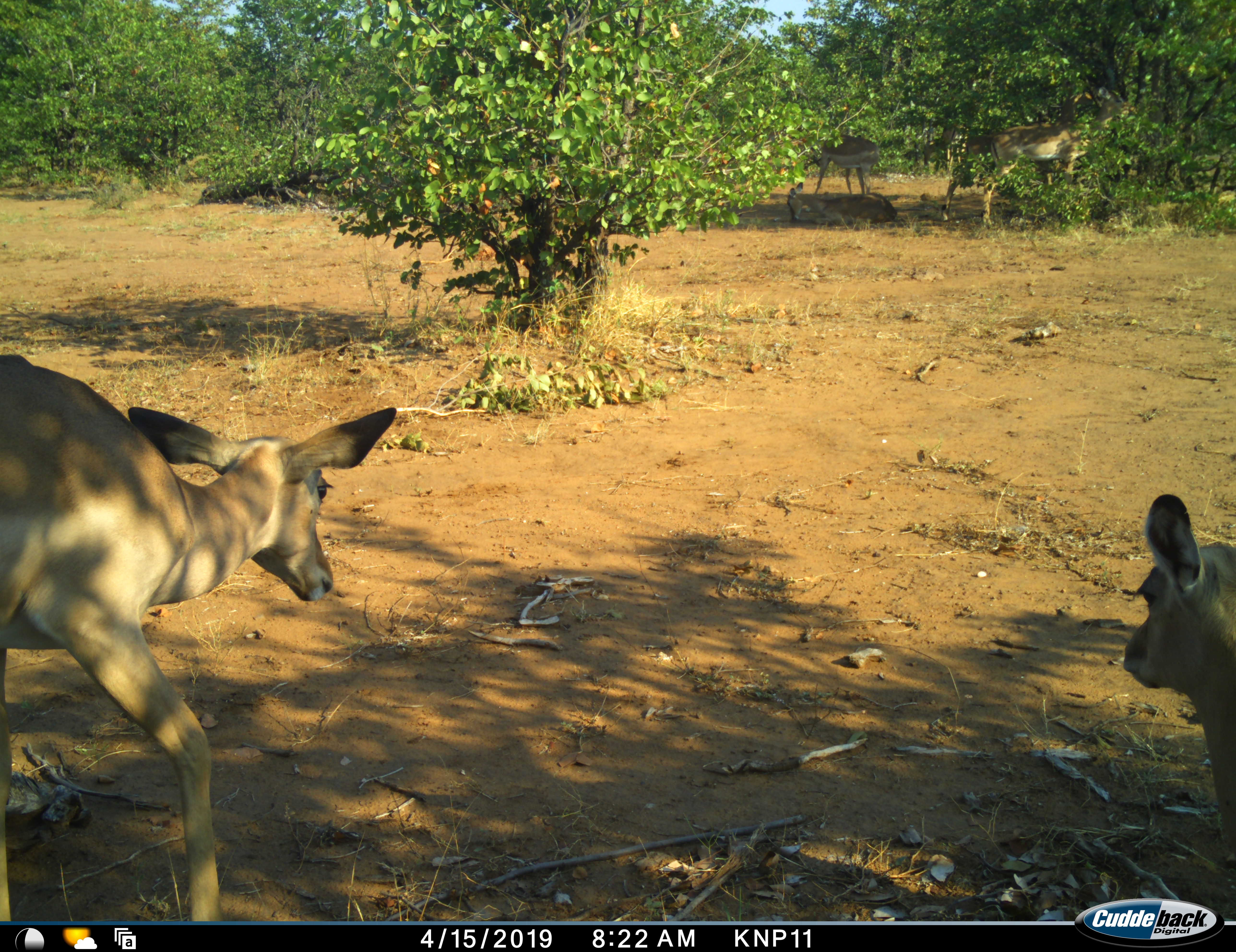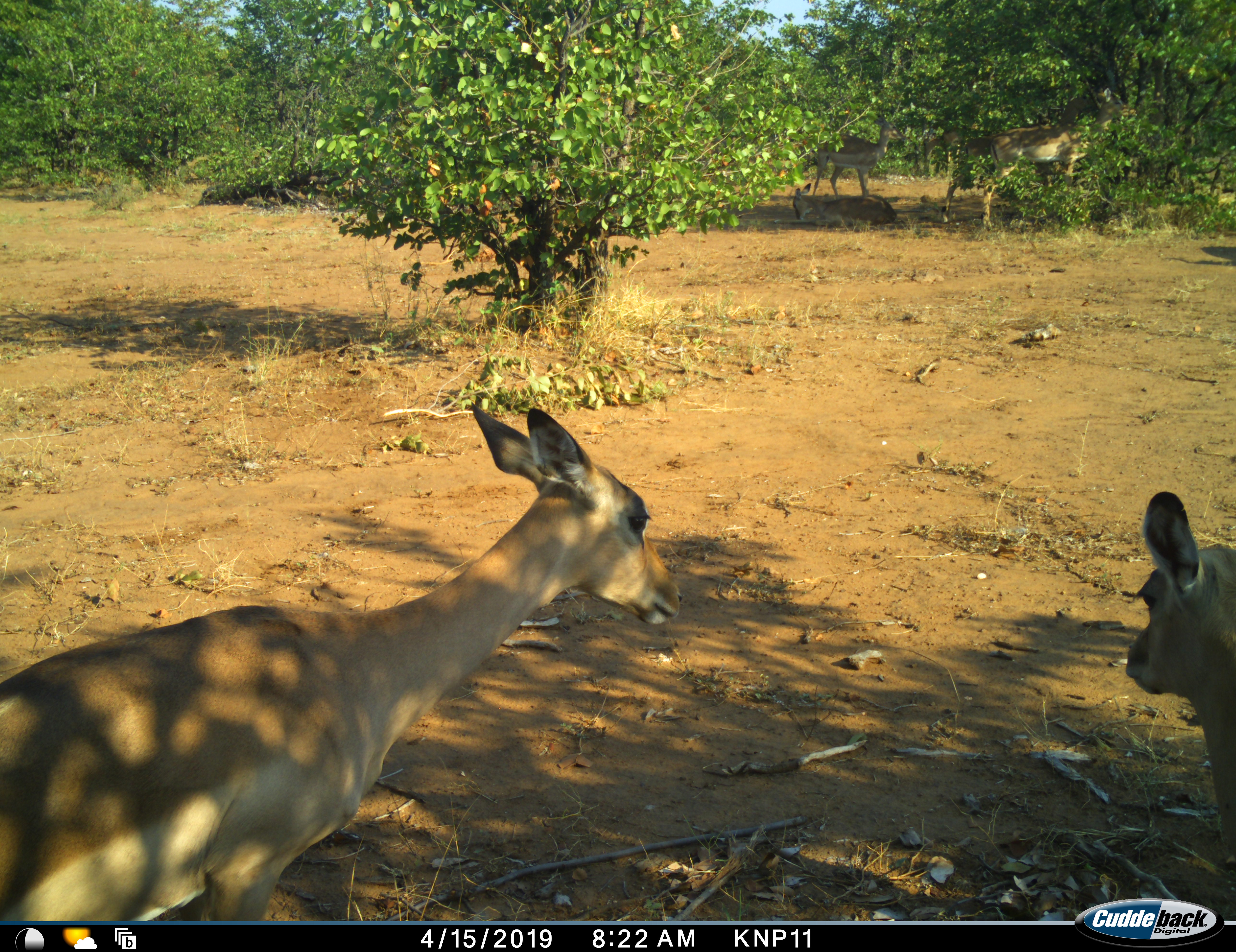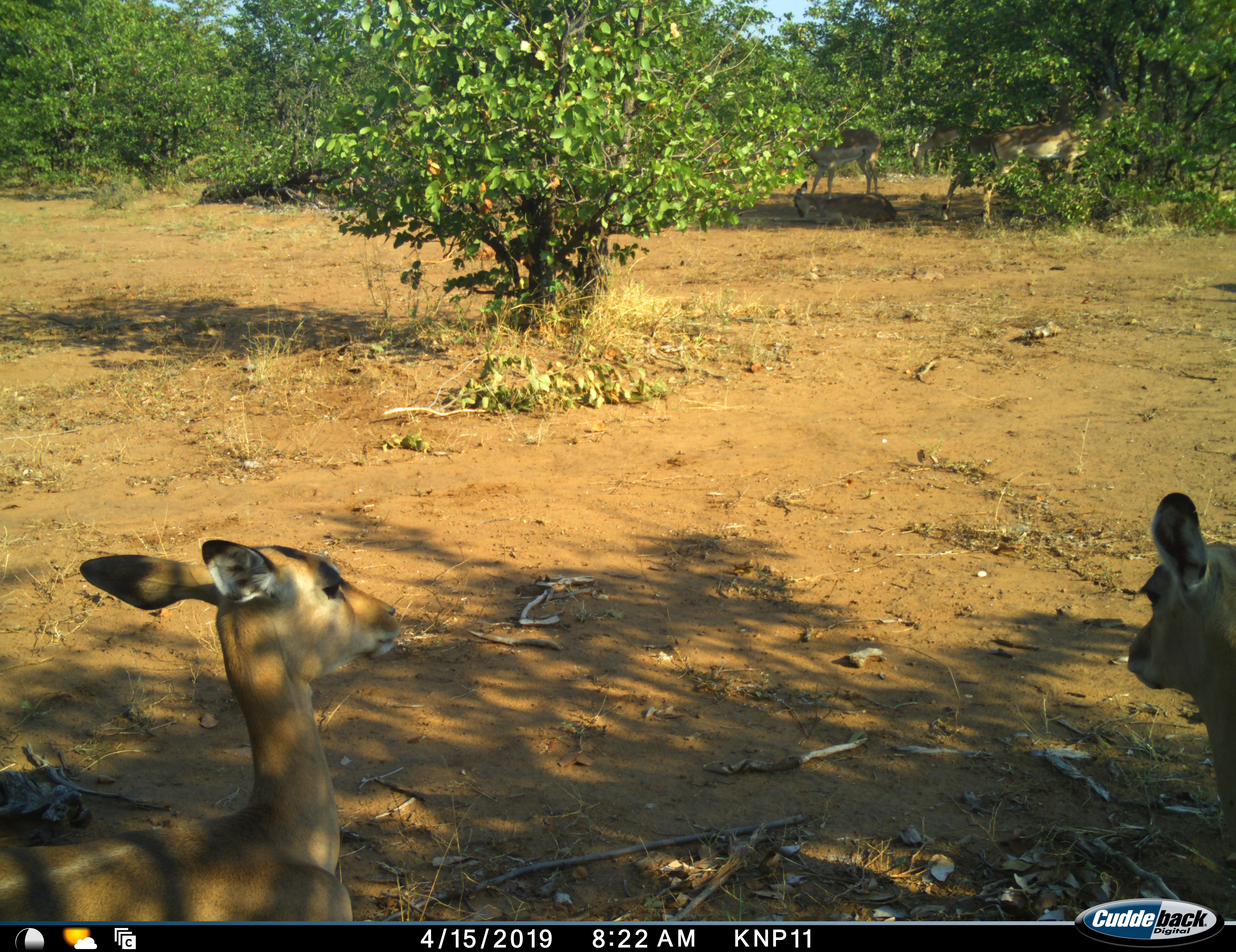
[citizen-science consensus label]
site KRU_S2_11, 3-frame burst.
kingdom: Animalia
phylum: Chordata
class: Mammalia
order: Artiodactyla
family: Bovidae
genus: Aepyceros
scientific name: Aepyceros melampus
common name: impala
Impala (Aepyceros melampus), count 5. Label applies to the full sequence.